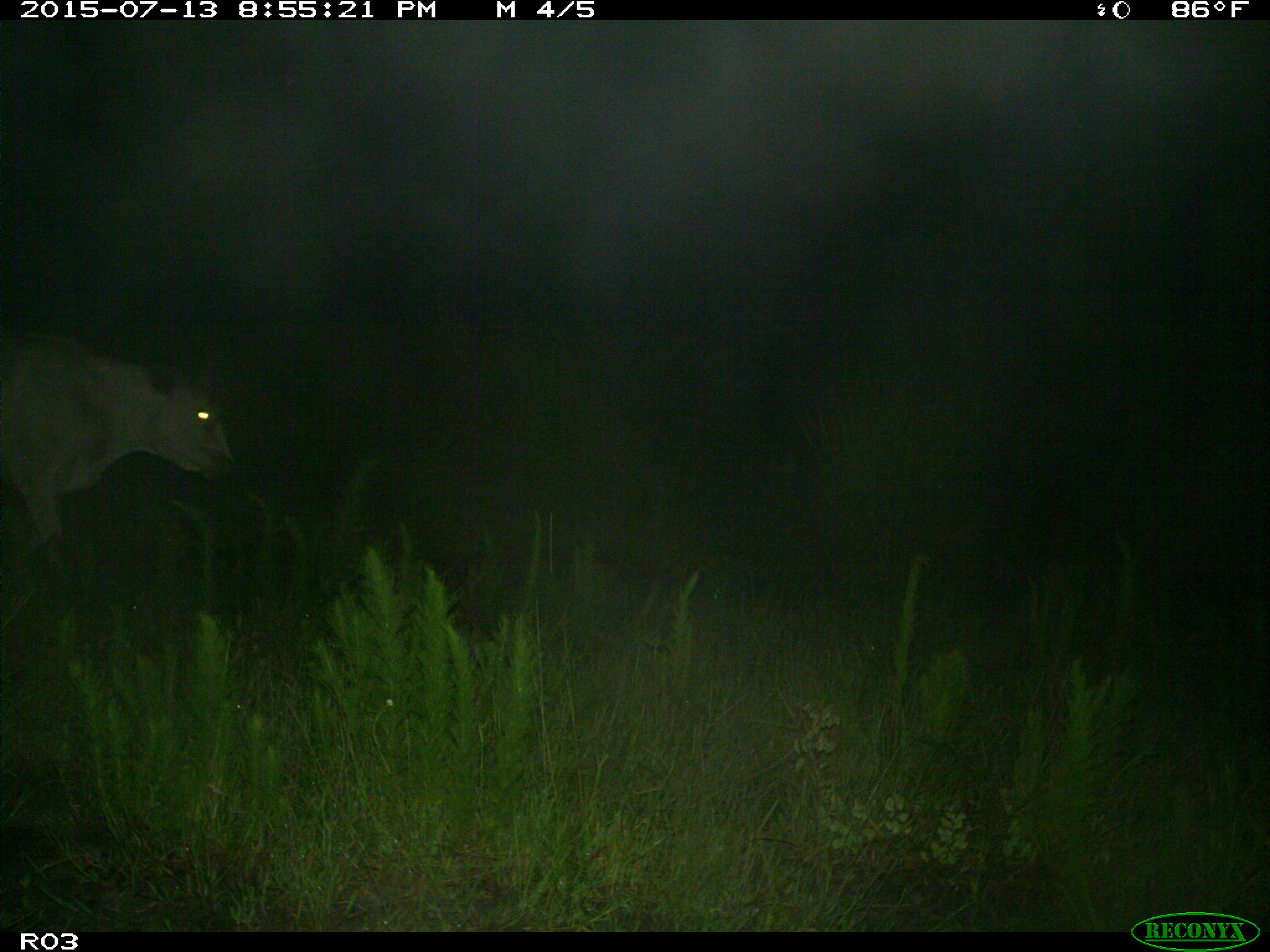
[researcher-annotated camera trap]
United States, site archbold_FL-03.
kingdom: Animalia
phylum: Chordata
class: Mammalia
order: Artiodactyla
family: Bovidae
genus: Bos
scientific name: Bos taurus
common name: domestic cow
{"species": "Bos taurus (domestic cow)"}